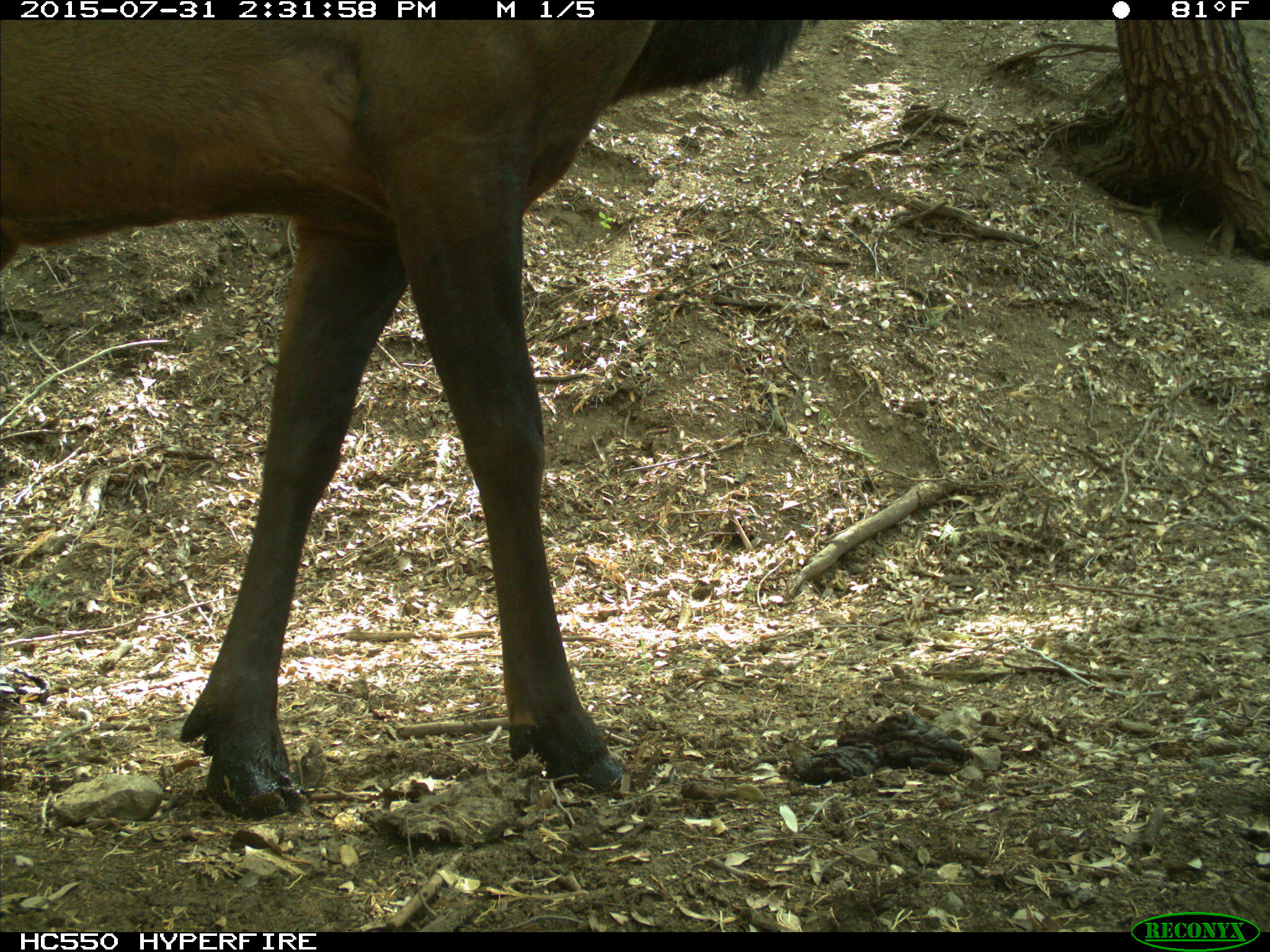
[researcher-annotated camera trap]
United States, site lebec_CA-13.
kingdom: Animalia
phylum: Chordata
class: Mammalia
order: Artiodactyla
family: Cervidae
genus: Cervus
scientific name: Cervus canadensis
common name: elk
Cervus canadensis (elk).